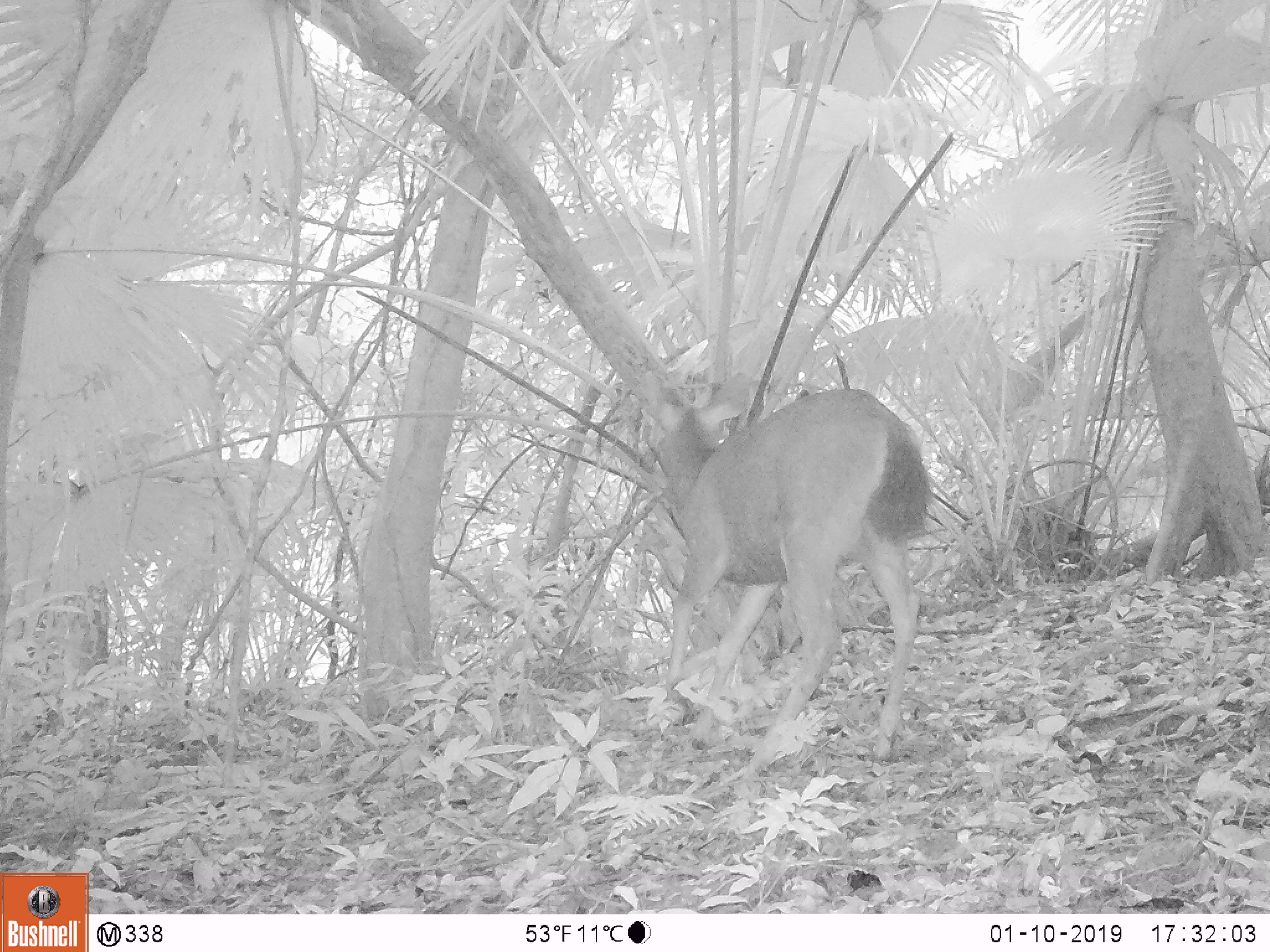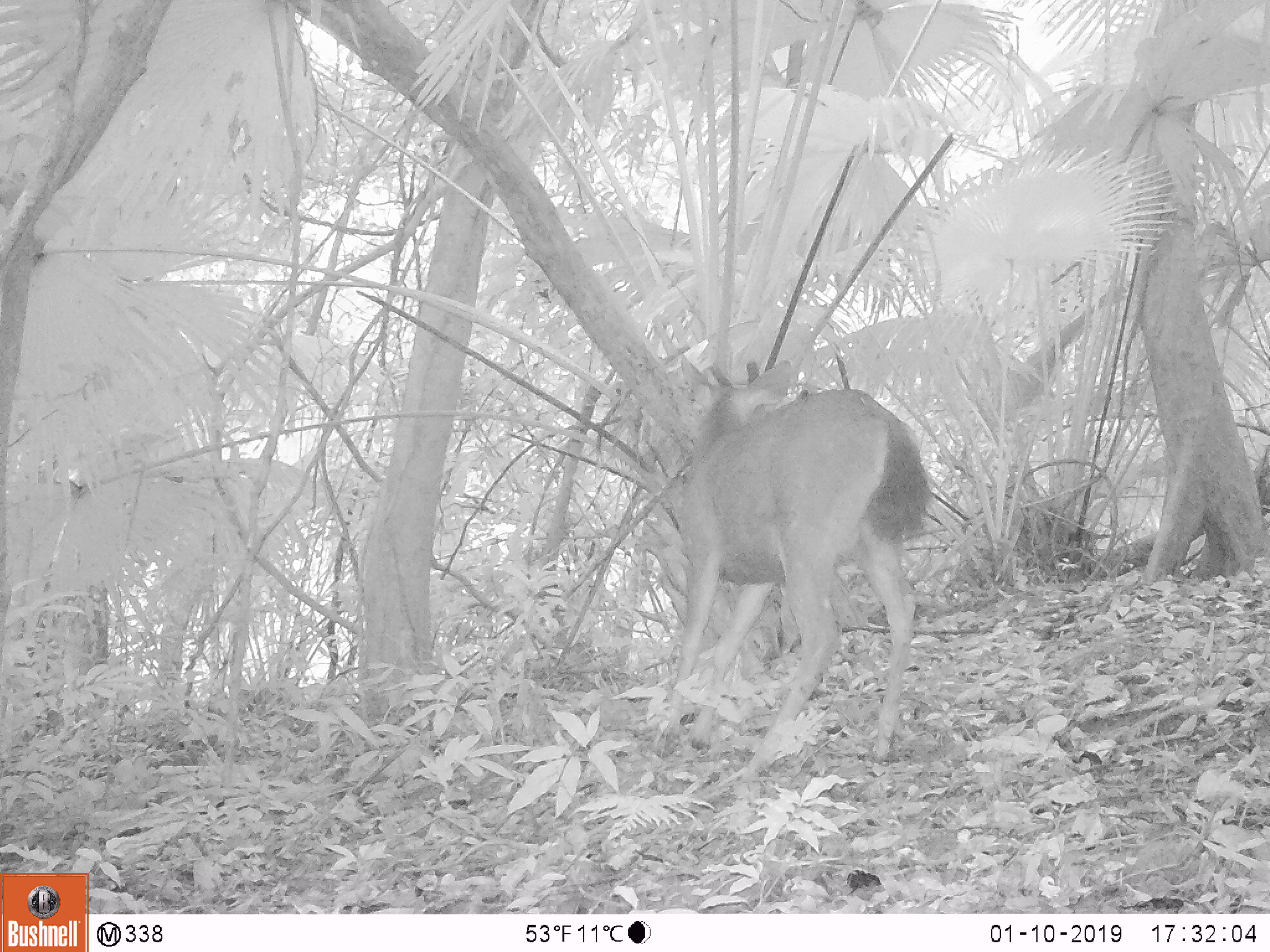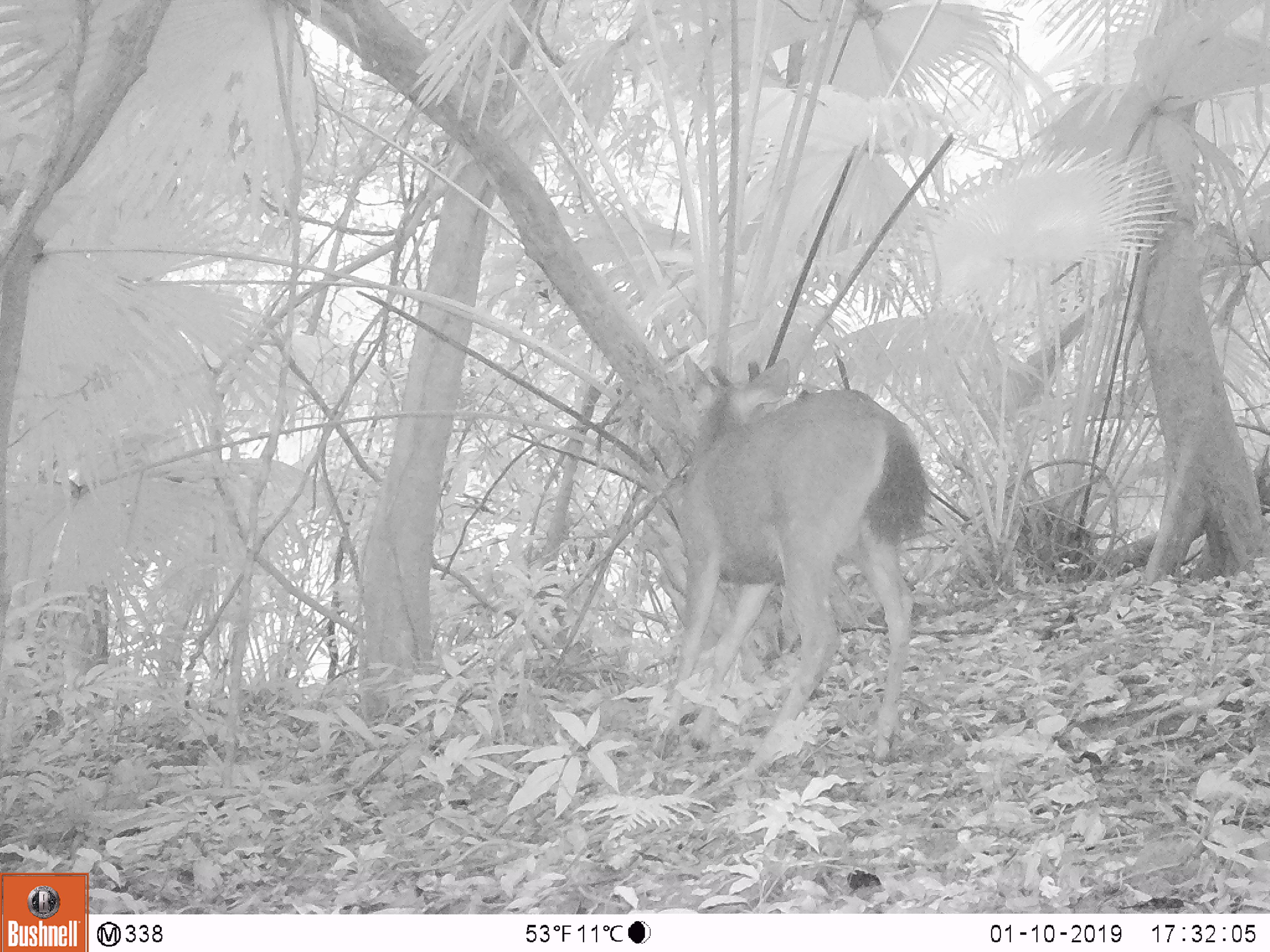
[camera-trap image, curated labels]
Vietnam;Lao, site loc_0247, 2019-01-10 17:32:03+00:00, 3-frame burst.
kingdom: Animalia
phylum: Chordata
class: Mammalia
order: Artiodactyla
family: Cervidae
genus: Rusa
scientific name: Rusa unicolor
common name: sambar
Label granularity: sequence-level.